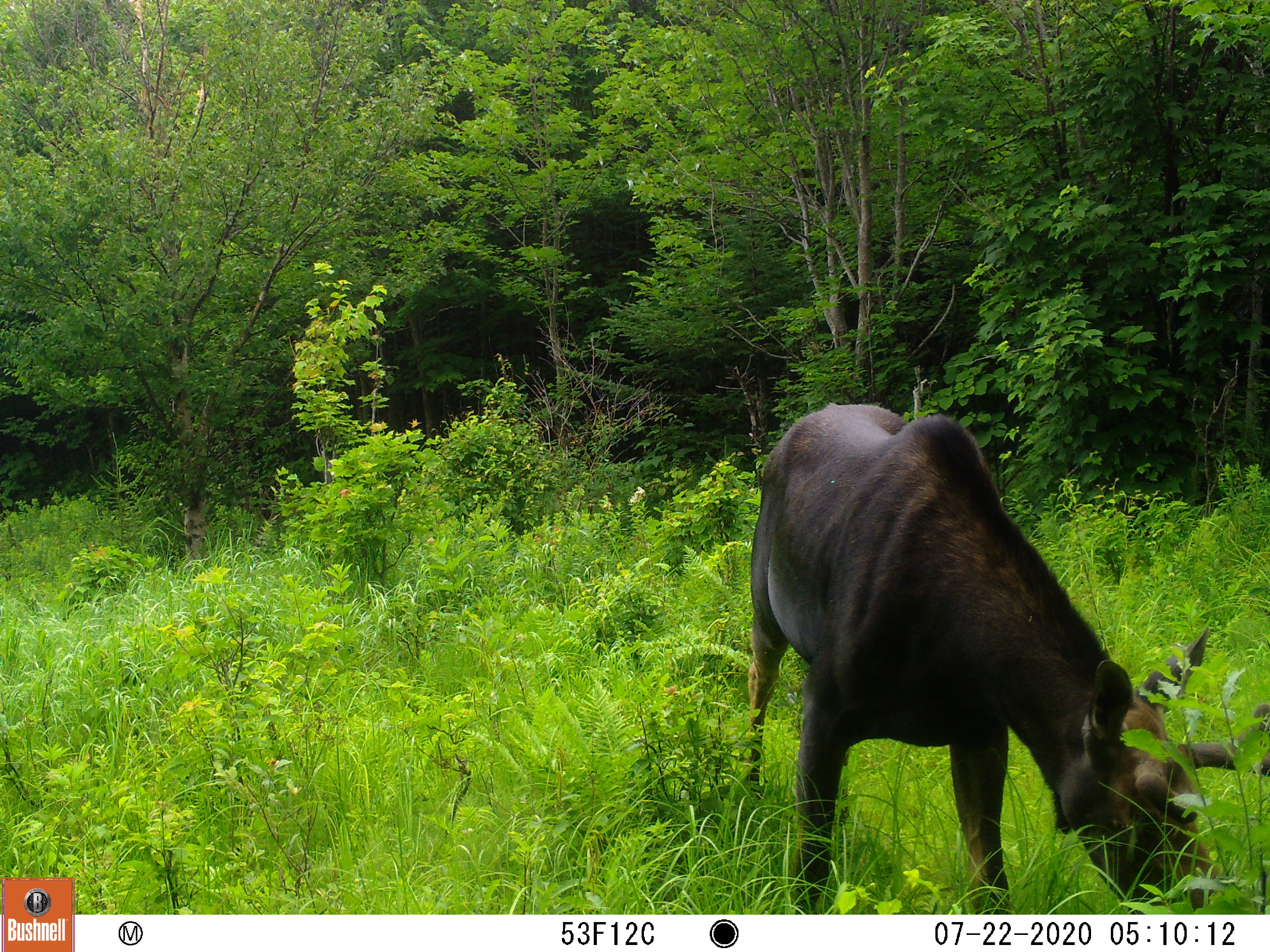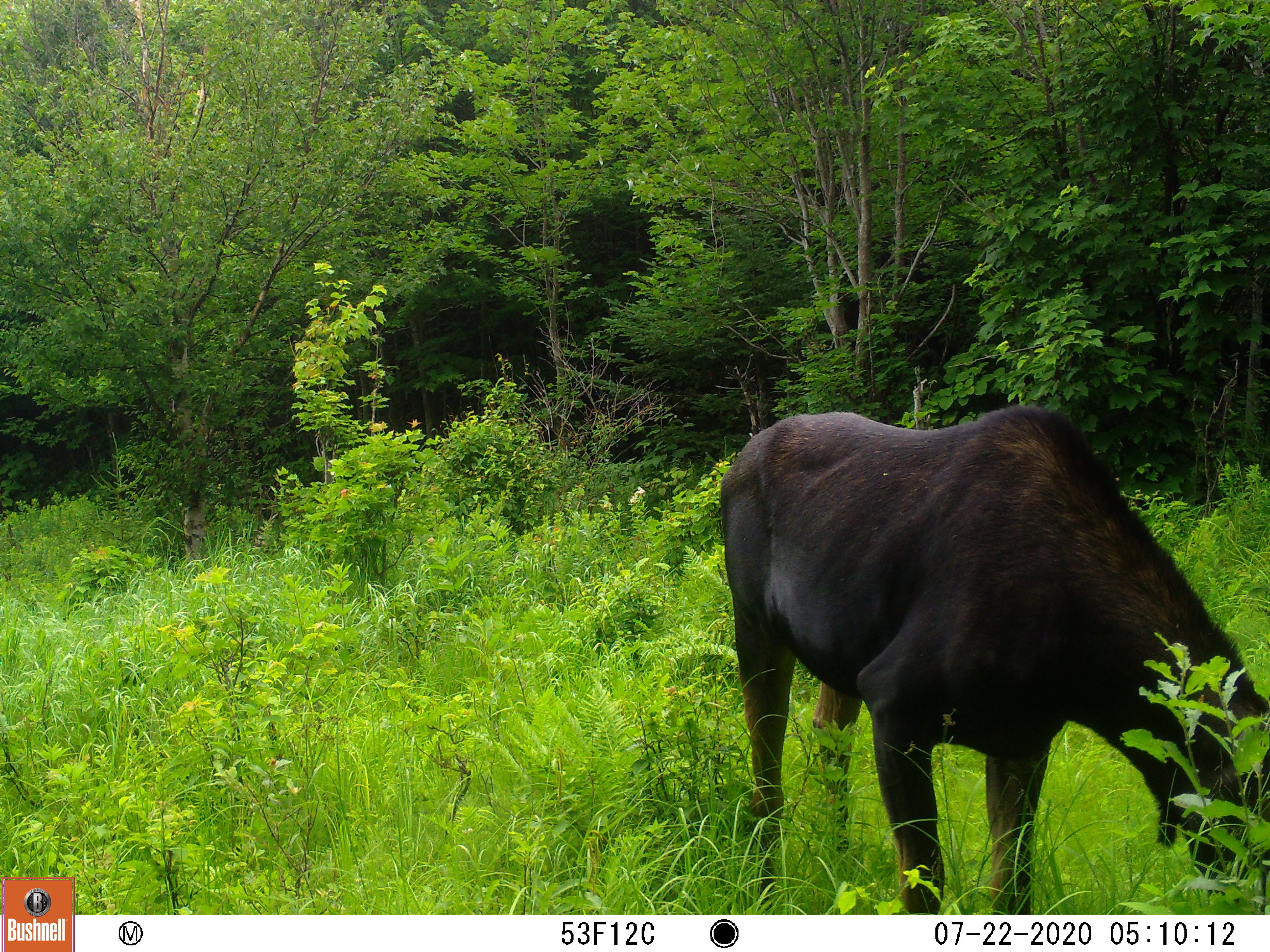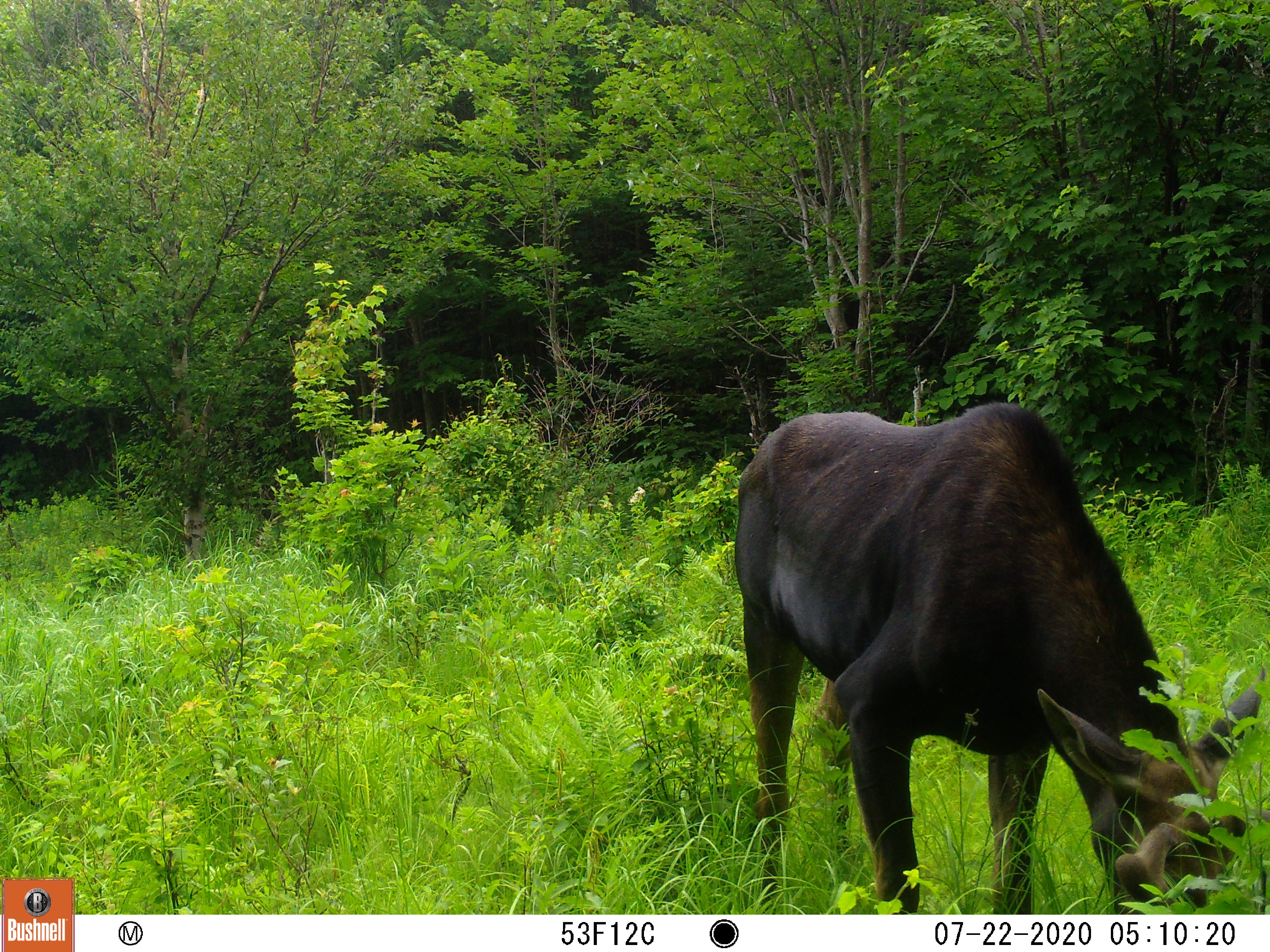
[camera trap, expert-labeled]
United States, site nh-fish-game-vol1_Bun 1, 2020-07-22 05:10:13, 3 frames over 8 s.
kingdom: Animalia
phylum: Chordata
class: Mammalia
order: Artiodactyla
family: Cervidae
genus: Alces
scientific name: Alces alces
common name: moose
Moose (Alces alces).